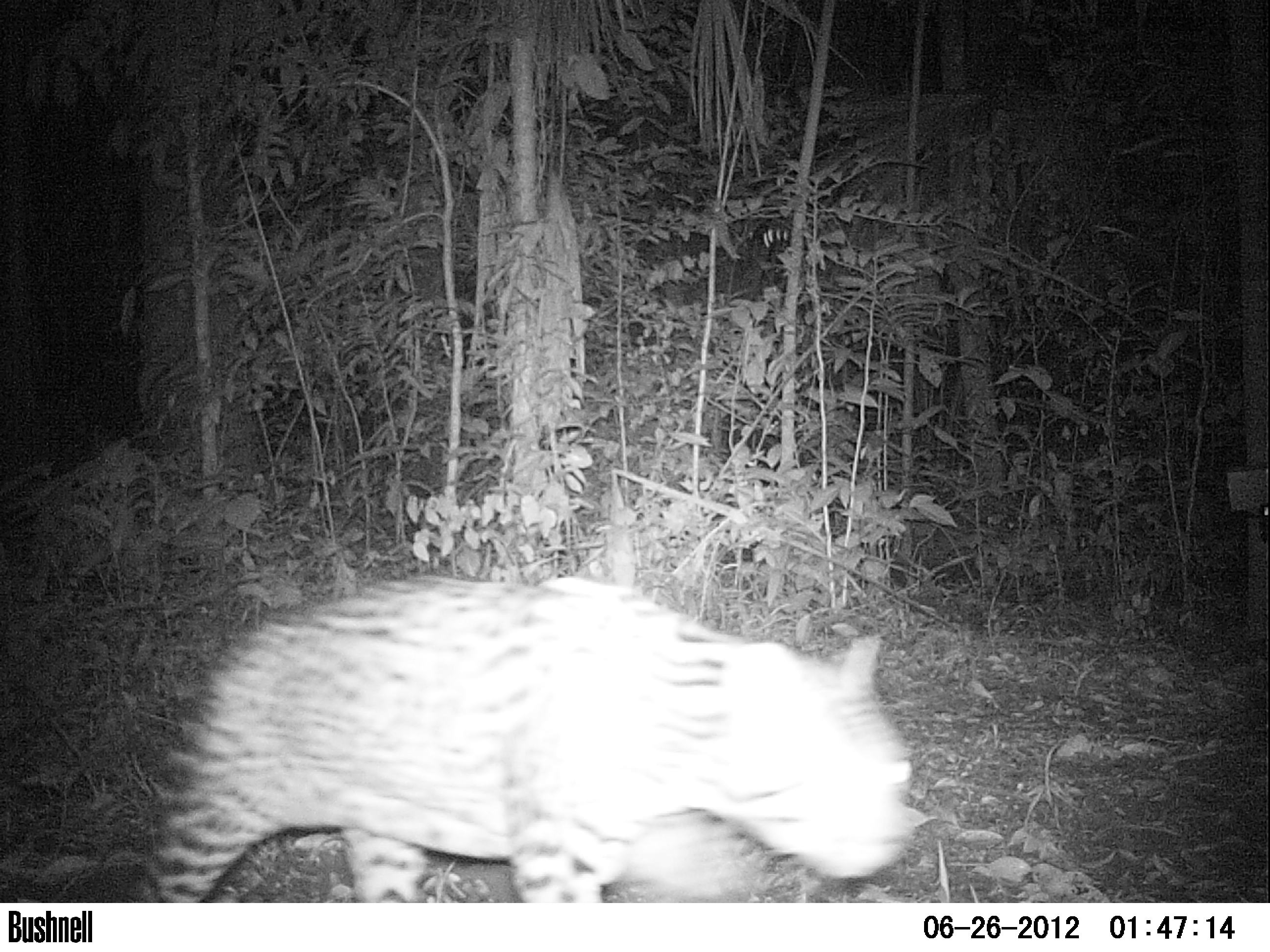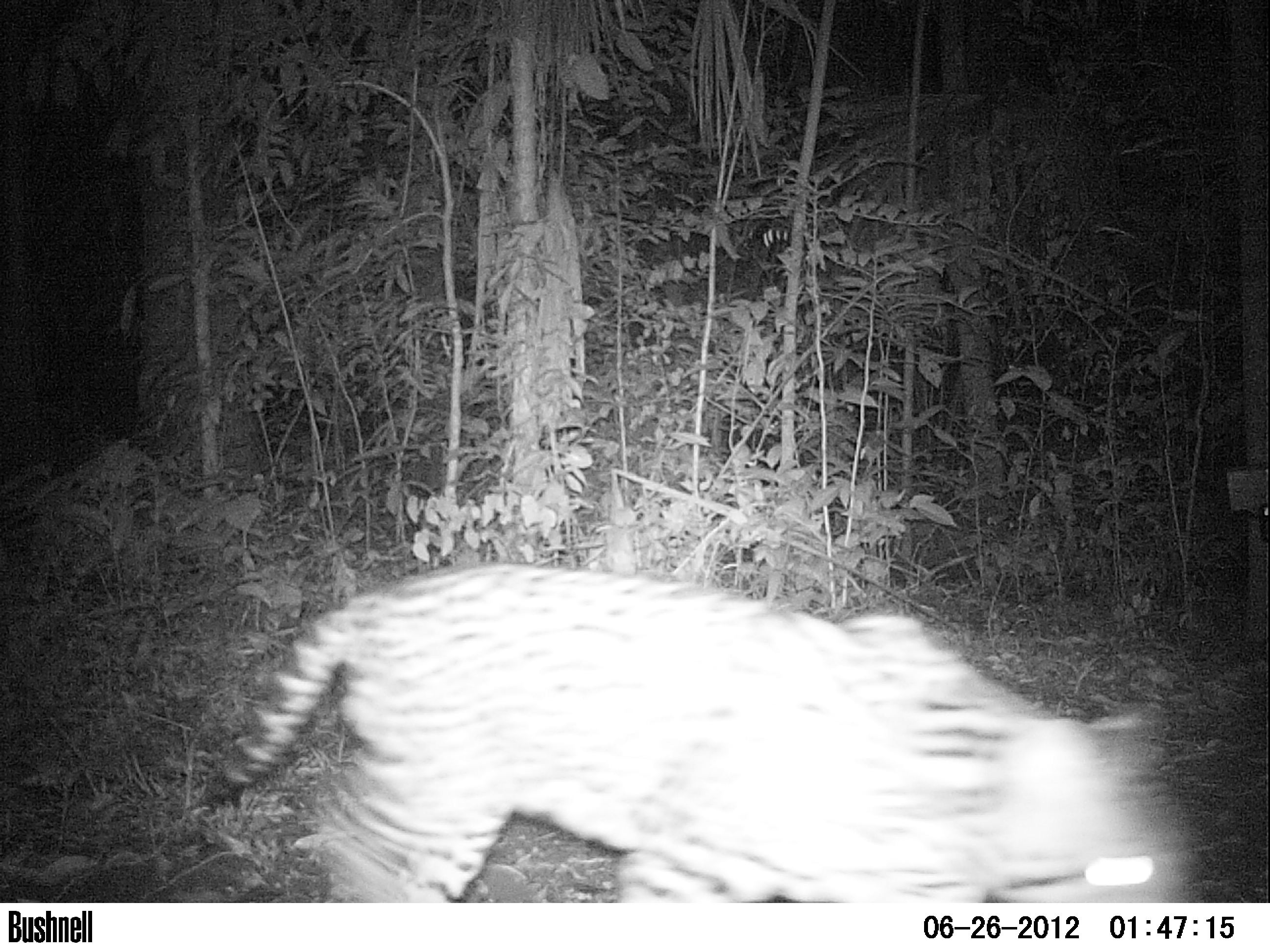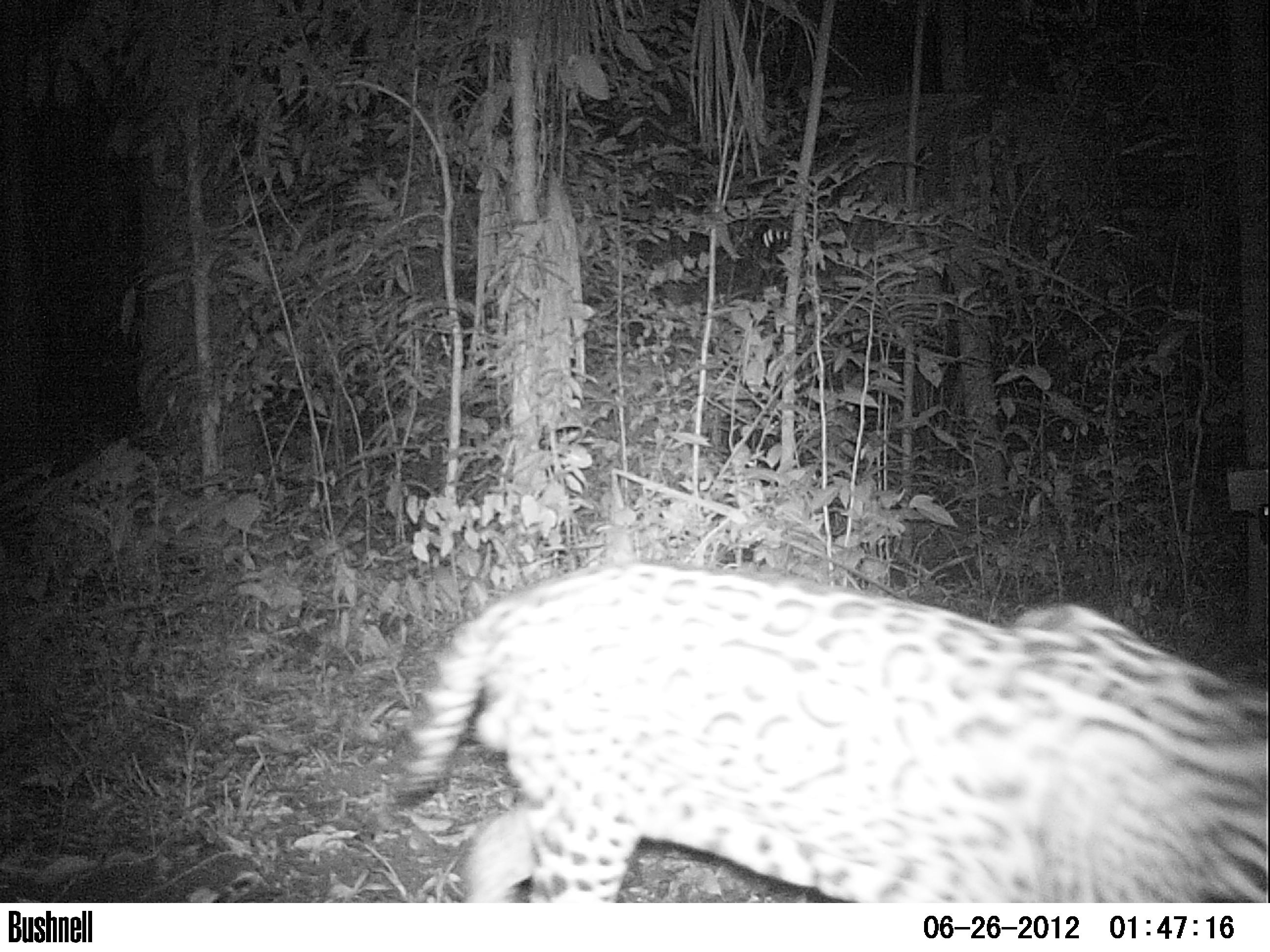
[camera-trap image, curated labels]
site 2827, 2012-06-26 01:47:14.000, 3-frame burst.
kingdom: Animalia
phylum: Chordata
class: Mammalia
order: Carnivora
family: Felidae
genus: Leopardus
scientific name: Leopardus pardalis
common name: ocelot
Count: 1.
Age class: adult.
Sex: male.